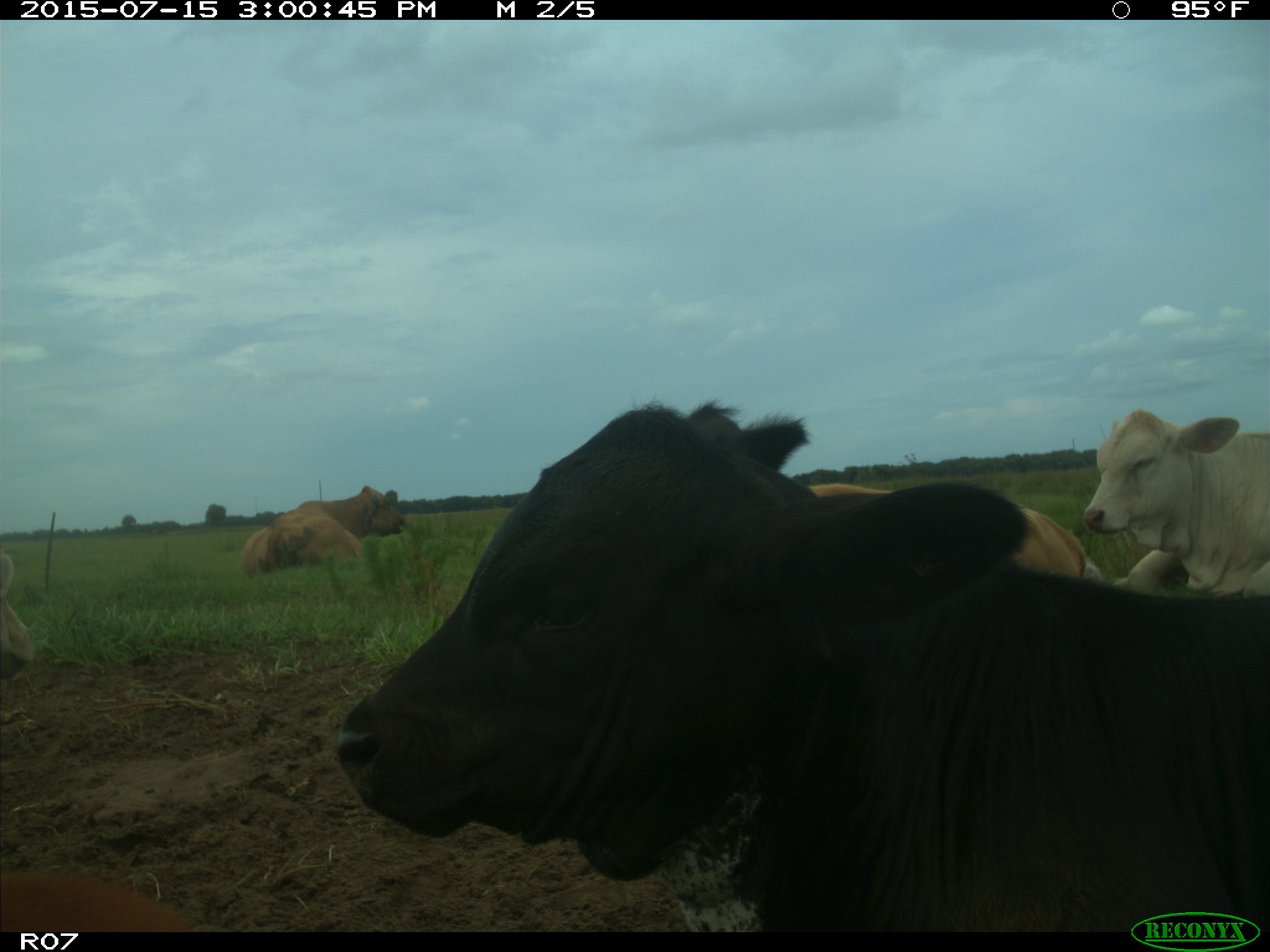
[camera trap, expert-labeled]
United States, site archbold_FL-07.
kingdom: Animalia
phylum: Chordata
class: Mammalia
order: Artiodactyla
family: Bovidae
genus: Bos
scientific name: Bos taurus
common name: domestic cow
Bos taurus (domestic cow).